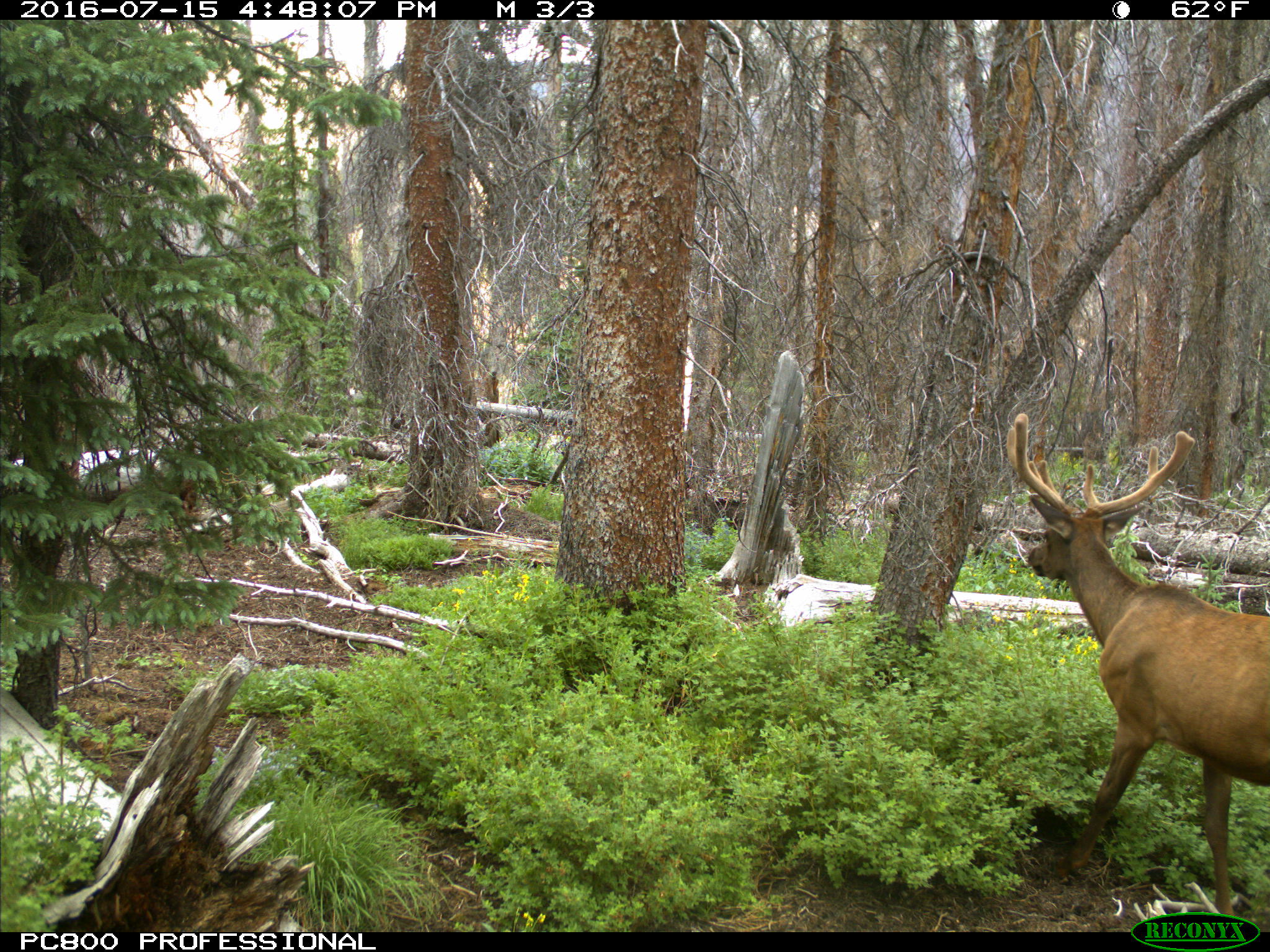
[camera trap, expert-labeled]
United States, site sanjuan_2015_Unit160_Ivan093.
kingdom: Animalia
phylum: Chordata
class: Mammalia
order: Artiodactyla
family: Cervidae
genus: Cervus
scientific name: Cervus elaphus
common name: red deer